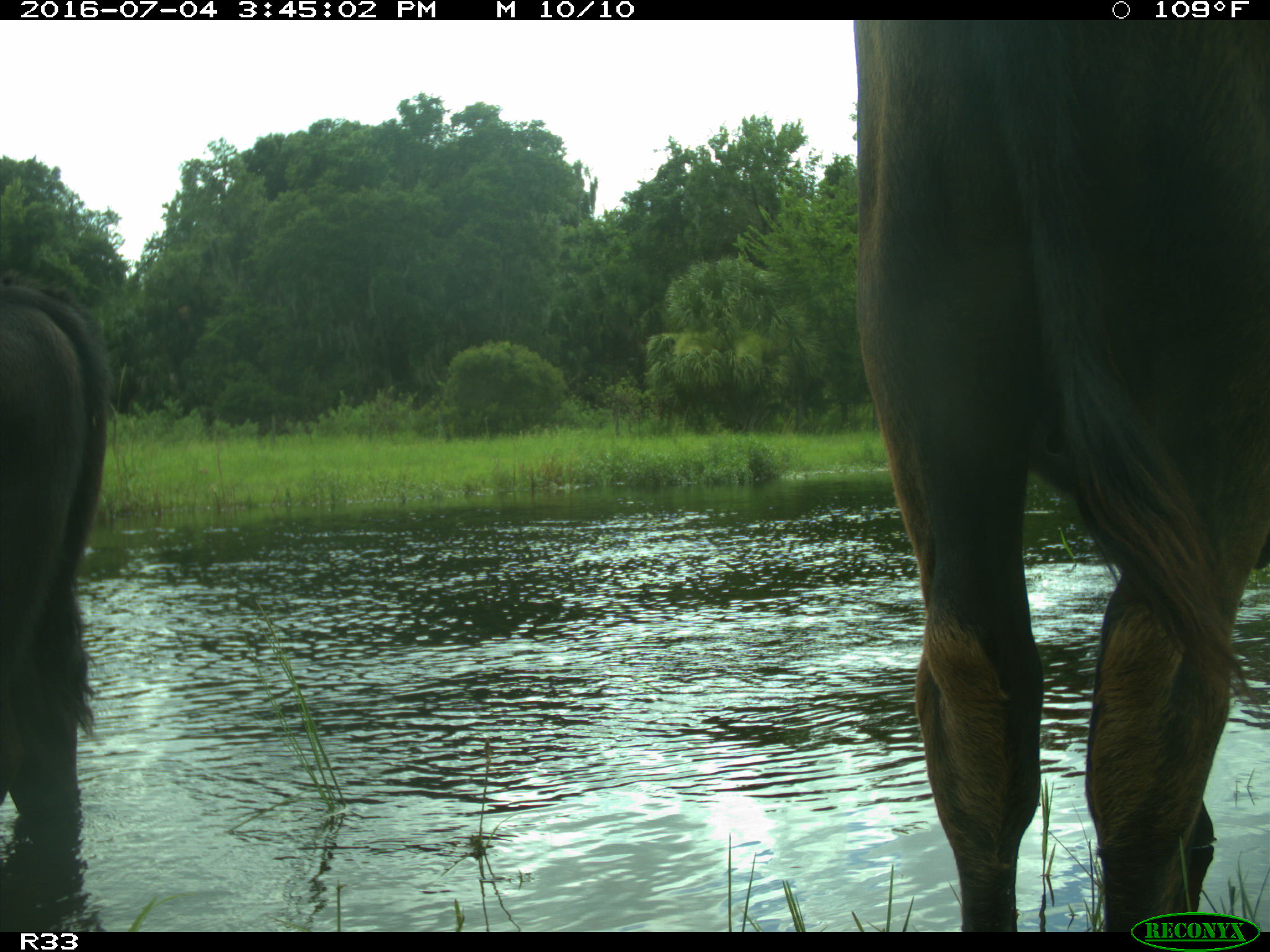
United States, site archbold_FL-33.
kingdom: Animalia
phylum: Chordata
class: Mammalia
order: Artiodactyla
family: Bovidae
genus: Bos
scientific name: Bos taurus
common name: domestic cow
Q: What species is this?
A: Bos taurus (domestic cow).